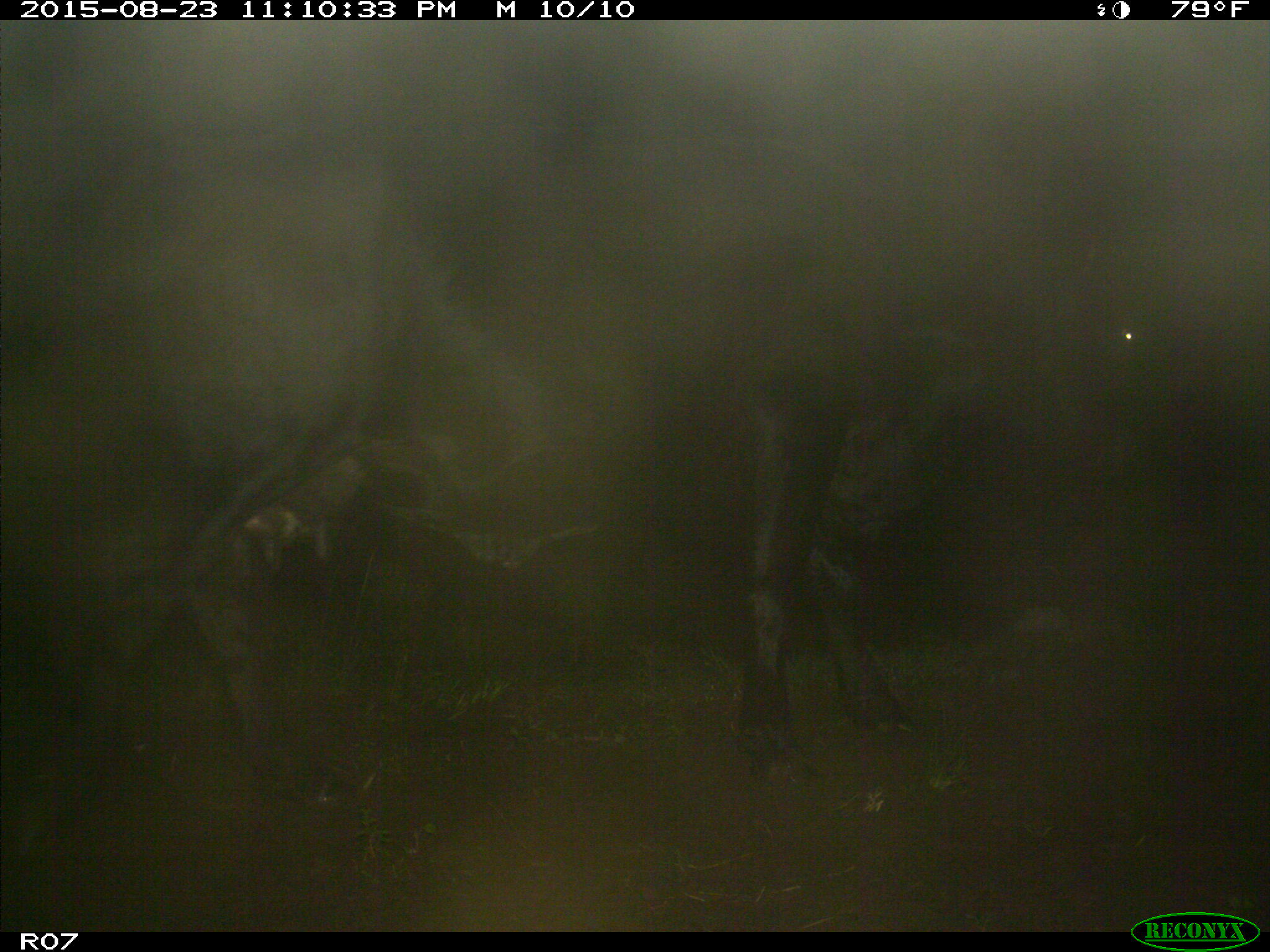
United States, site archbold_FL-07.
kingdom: Animalia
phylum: Chordata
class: Mammalia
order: Artiodactyla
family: Bovidae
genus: Bos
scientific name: Bos taurus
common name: domestic cow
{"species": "Bos taurus (domestic cow)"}